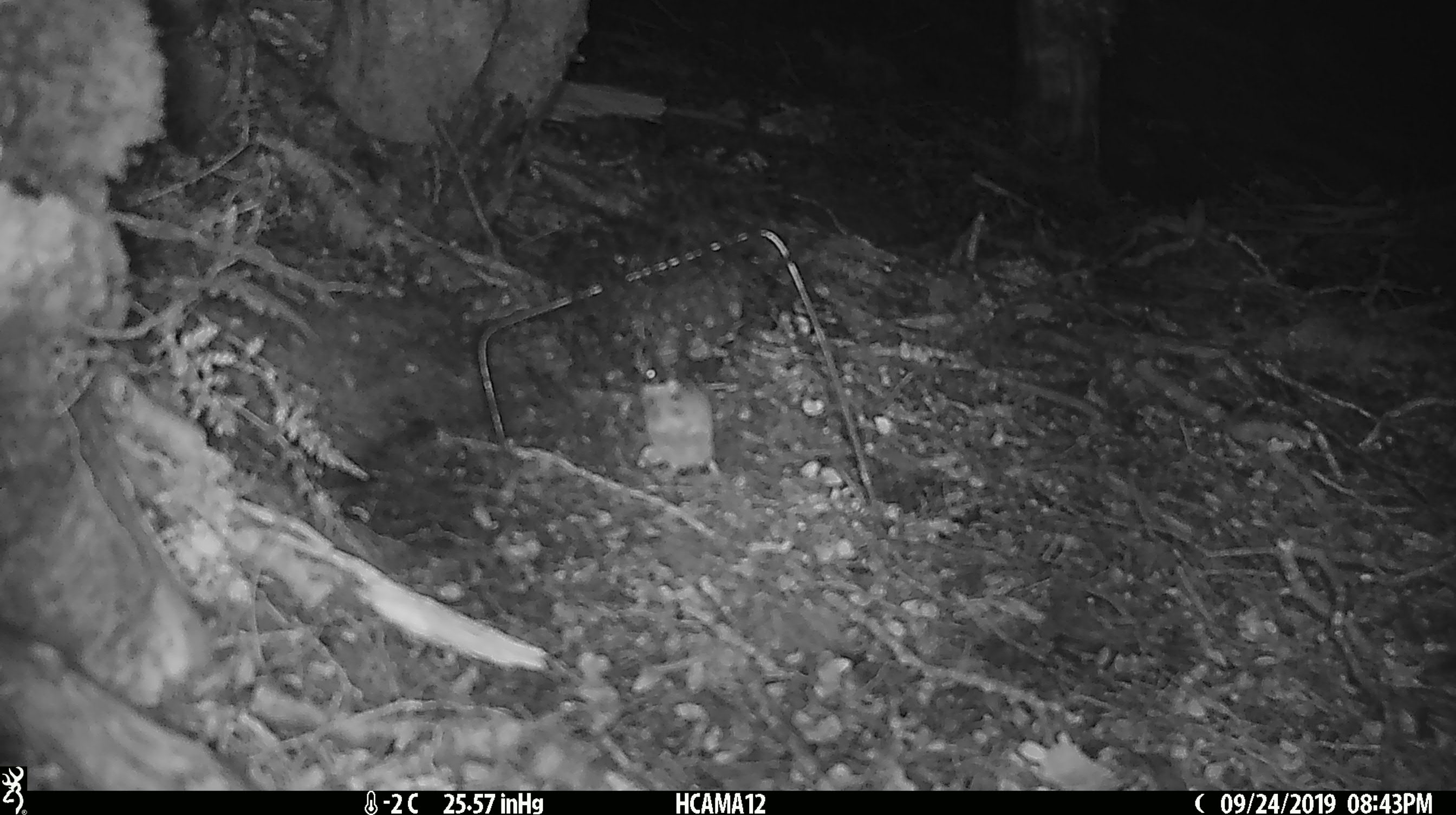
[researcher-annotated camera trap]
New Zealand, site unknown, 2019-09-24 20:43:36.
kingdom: Animalia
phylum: Chordata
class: Mammalia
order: Rodentia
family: Muridae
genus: Mus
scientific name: Mus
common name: mouse